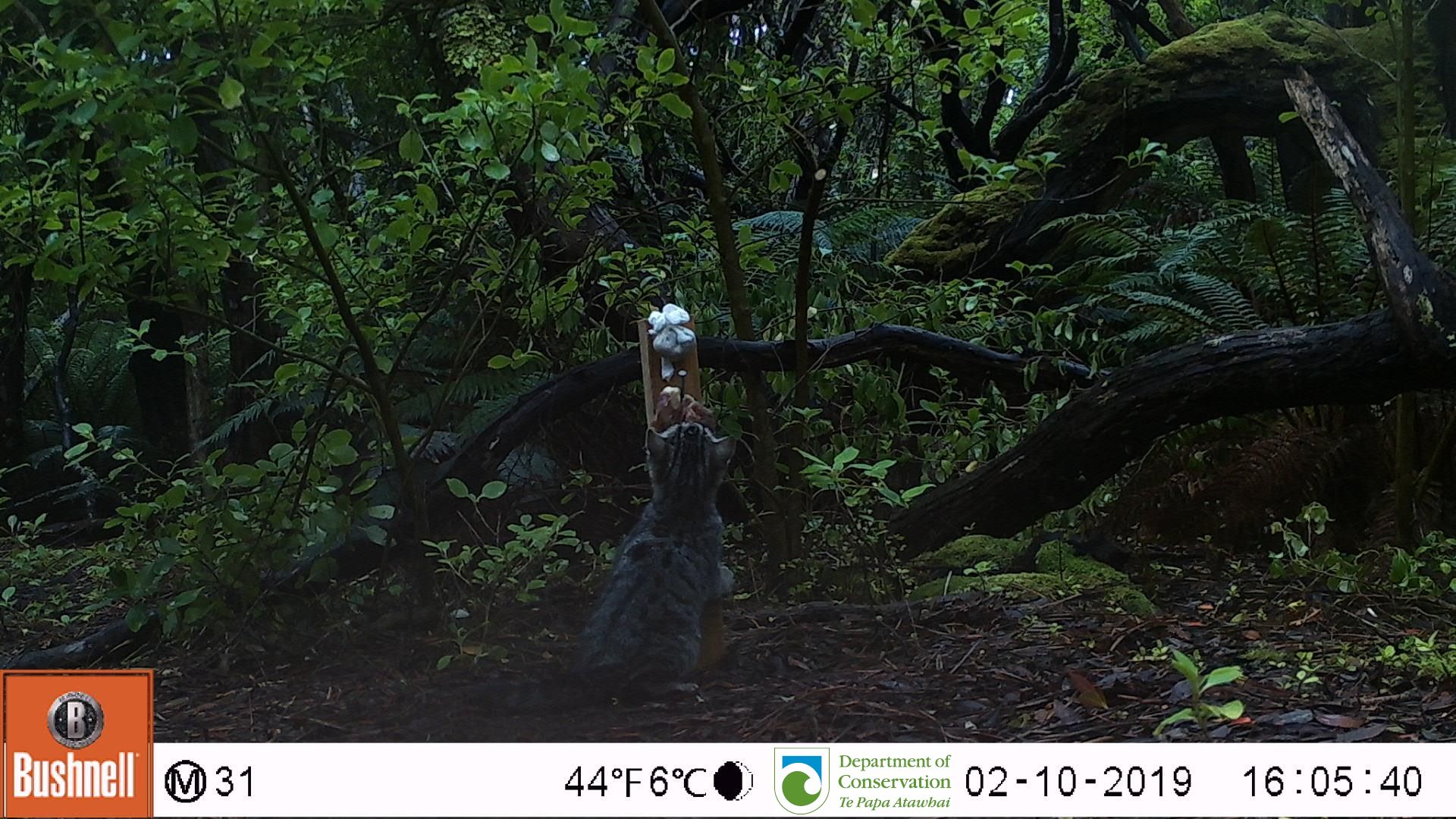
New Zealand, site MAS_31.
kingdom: Animalia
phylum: Chordata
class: Mammalia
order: Carnivora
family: Felidae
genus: Felis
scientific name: Felis catus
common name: domestic cat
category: cat